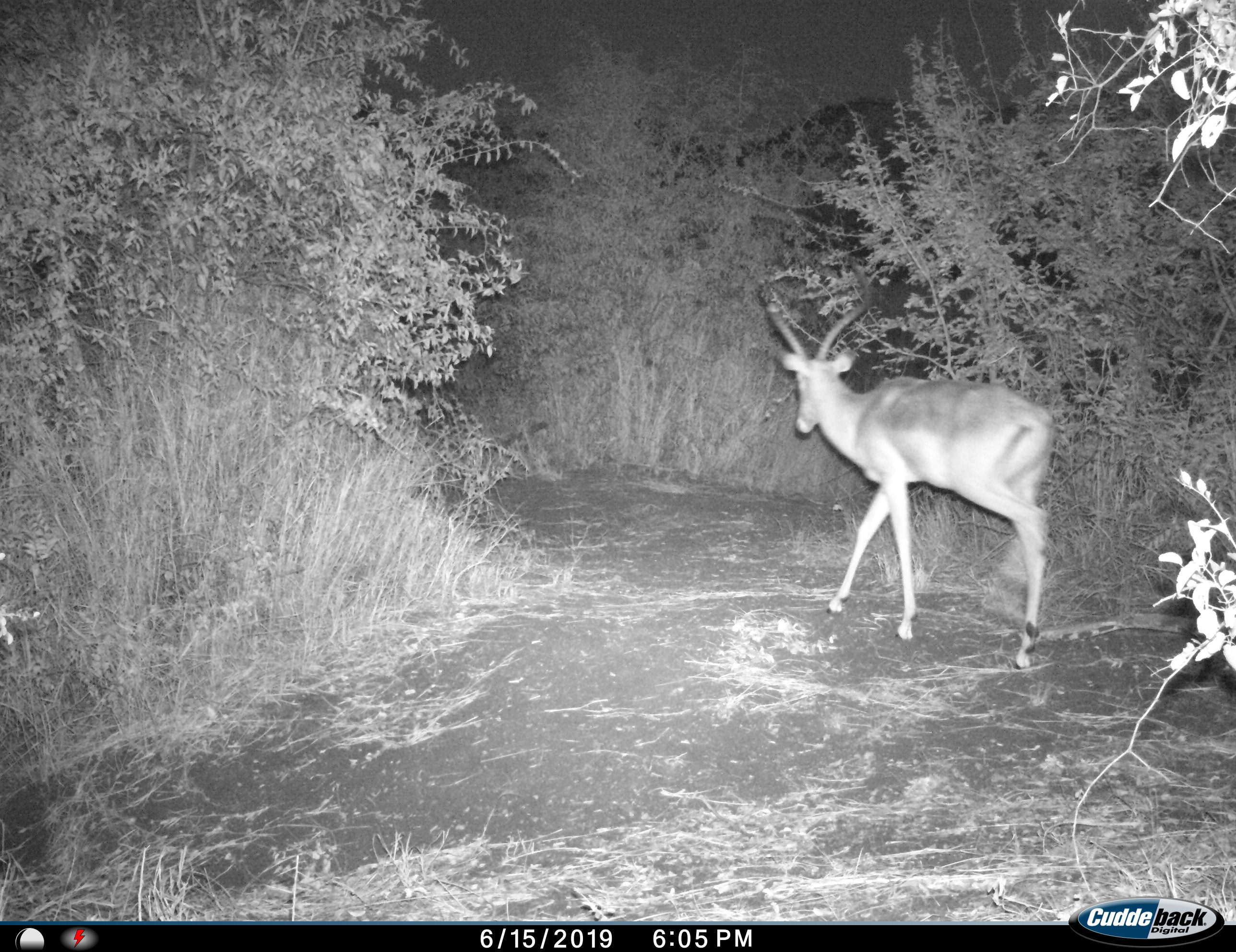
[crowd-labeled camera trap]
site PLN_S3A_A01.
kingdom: Animalia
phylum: Chordata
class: Mammalia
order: Artiodactyla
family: Bovidae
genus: Aepyceros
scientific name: Aepyceros melampus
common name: impala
Impala (Aepyceros melampus), count 1. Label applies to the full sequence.